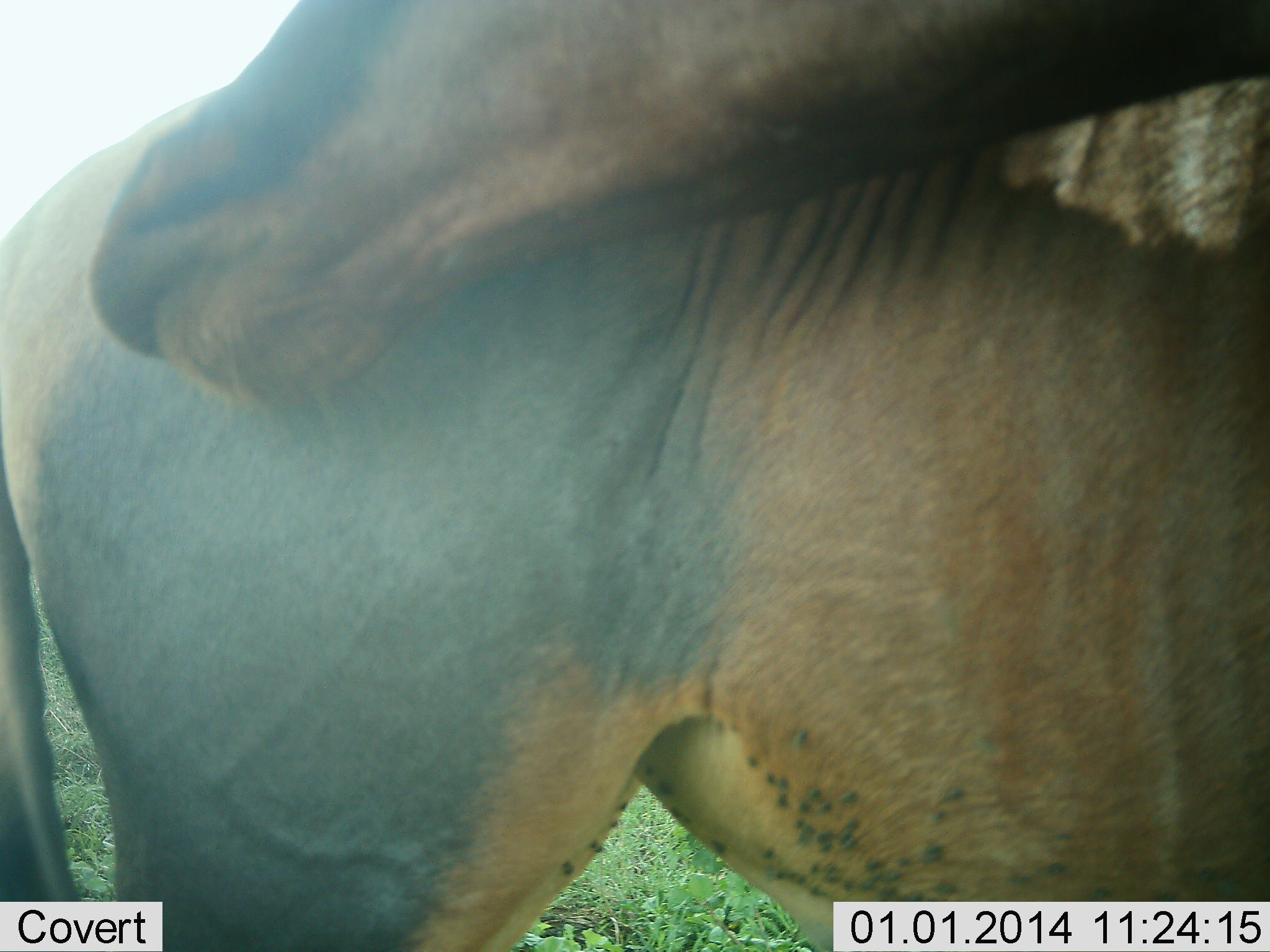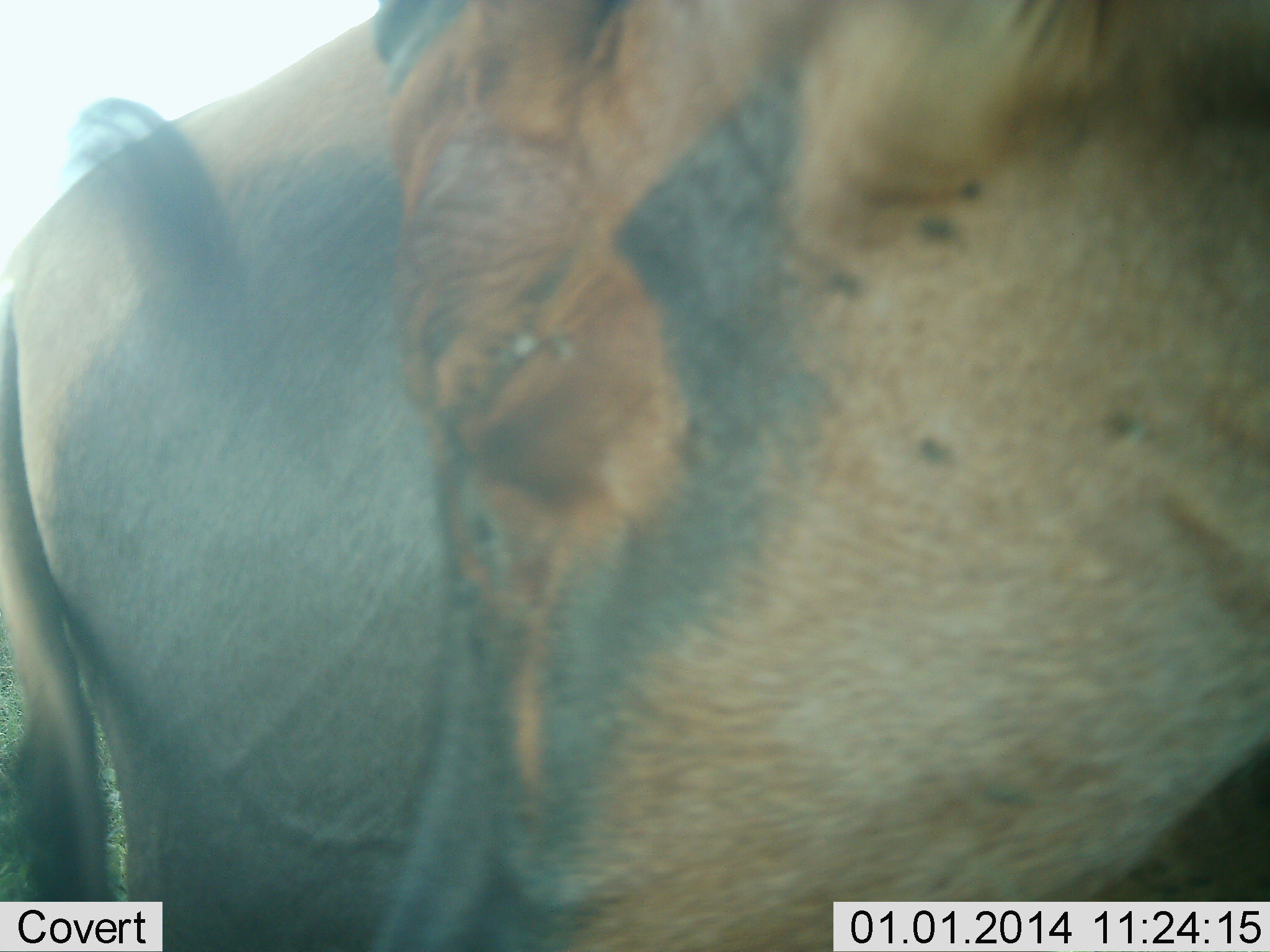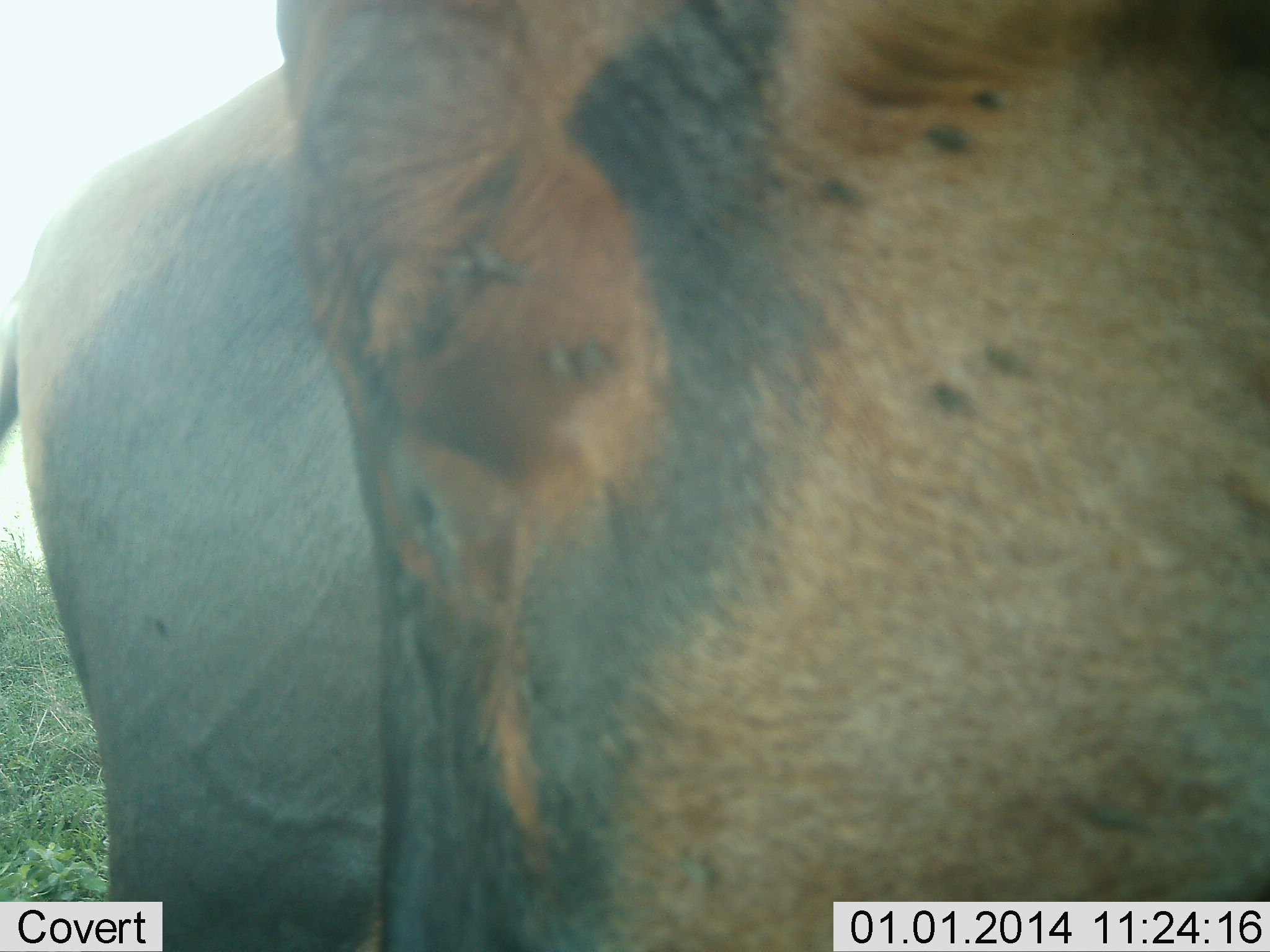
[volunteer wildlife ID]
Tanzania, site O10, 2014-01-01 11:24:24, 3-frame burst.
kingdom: Animalia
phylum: Chordata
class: Mammalia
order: Artiodactyla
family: Bovidae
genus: Damaliscus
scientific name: Damaliscus lunatus jimela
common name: topi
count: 1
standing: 78%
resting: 0%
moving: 11%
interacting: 22%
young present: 0%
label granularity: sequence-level